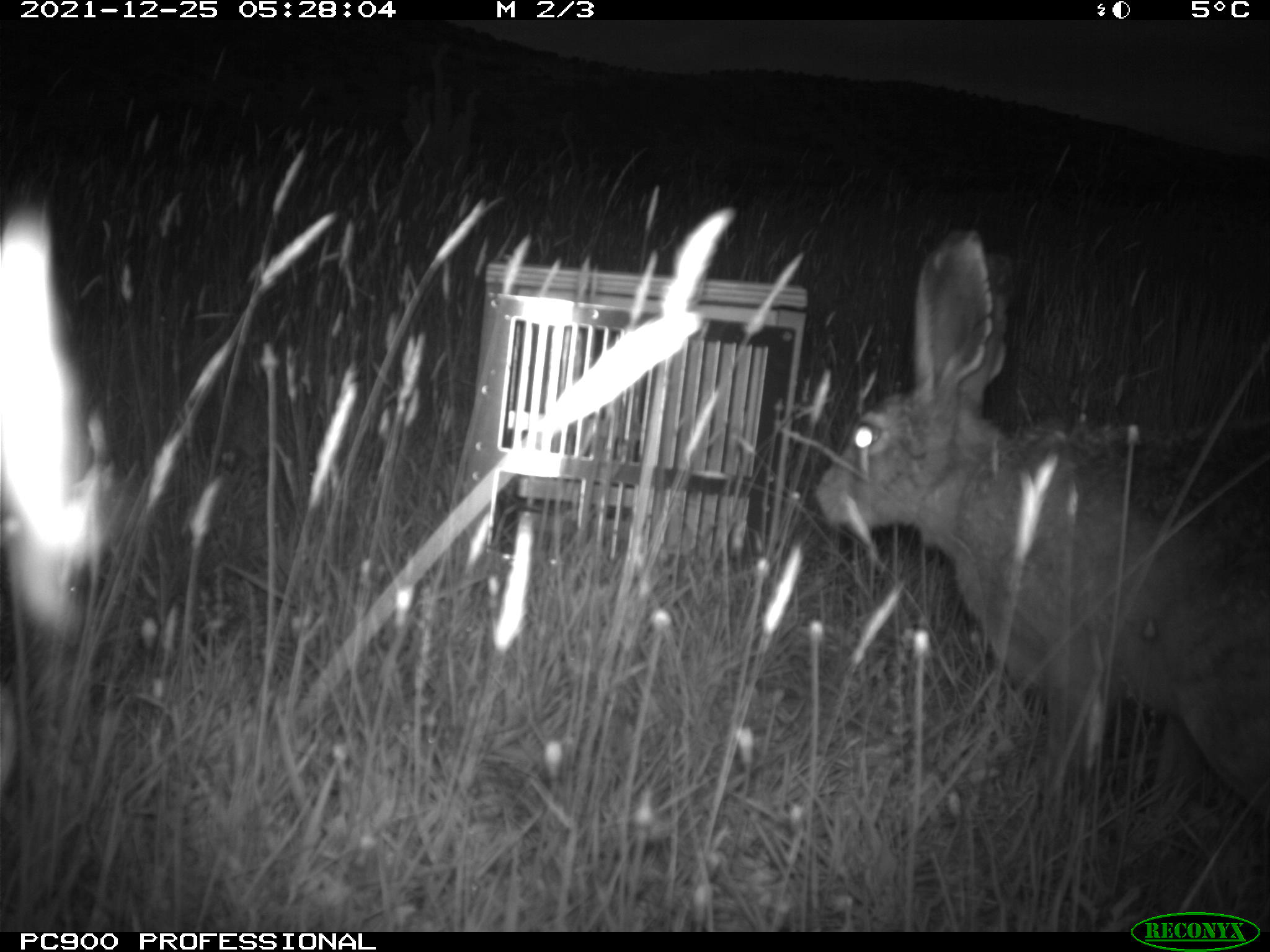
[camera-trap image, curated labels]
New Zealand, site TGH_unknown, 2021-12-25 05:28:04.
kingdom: Animalia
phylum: Chordata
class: Mammalia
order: Lagomorpha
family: Leporidae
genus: Lepus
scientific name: Lepus europaeus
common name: brown hare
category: hare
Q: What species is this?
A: Hare (brown hare) (Lepus europaeus).